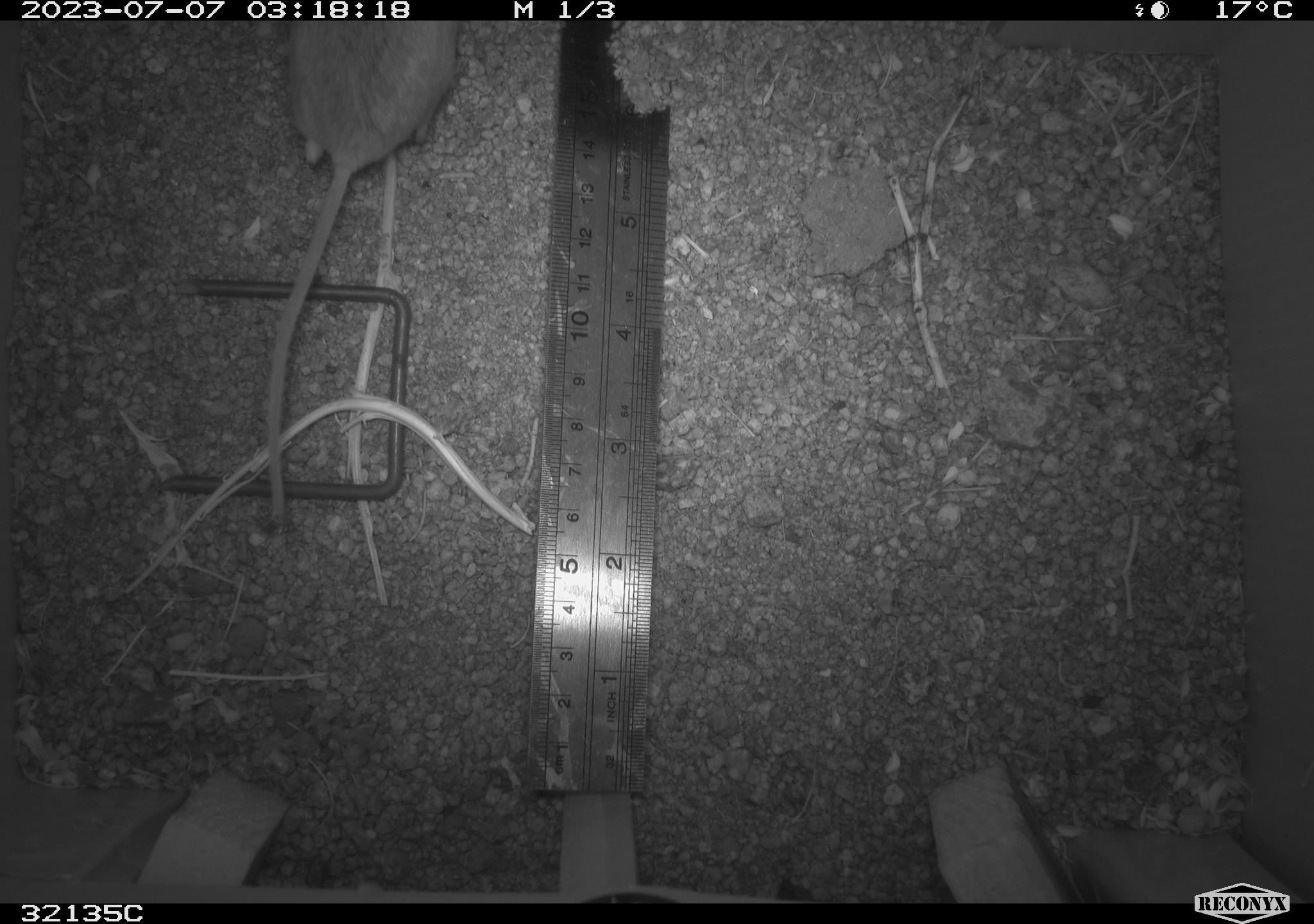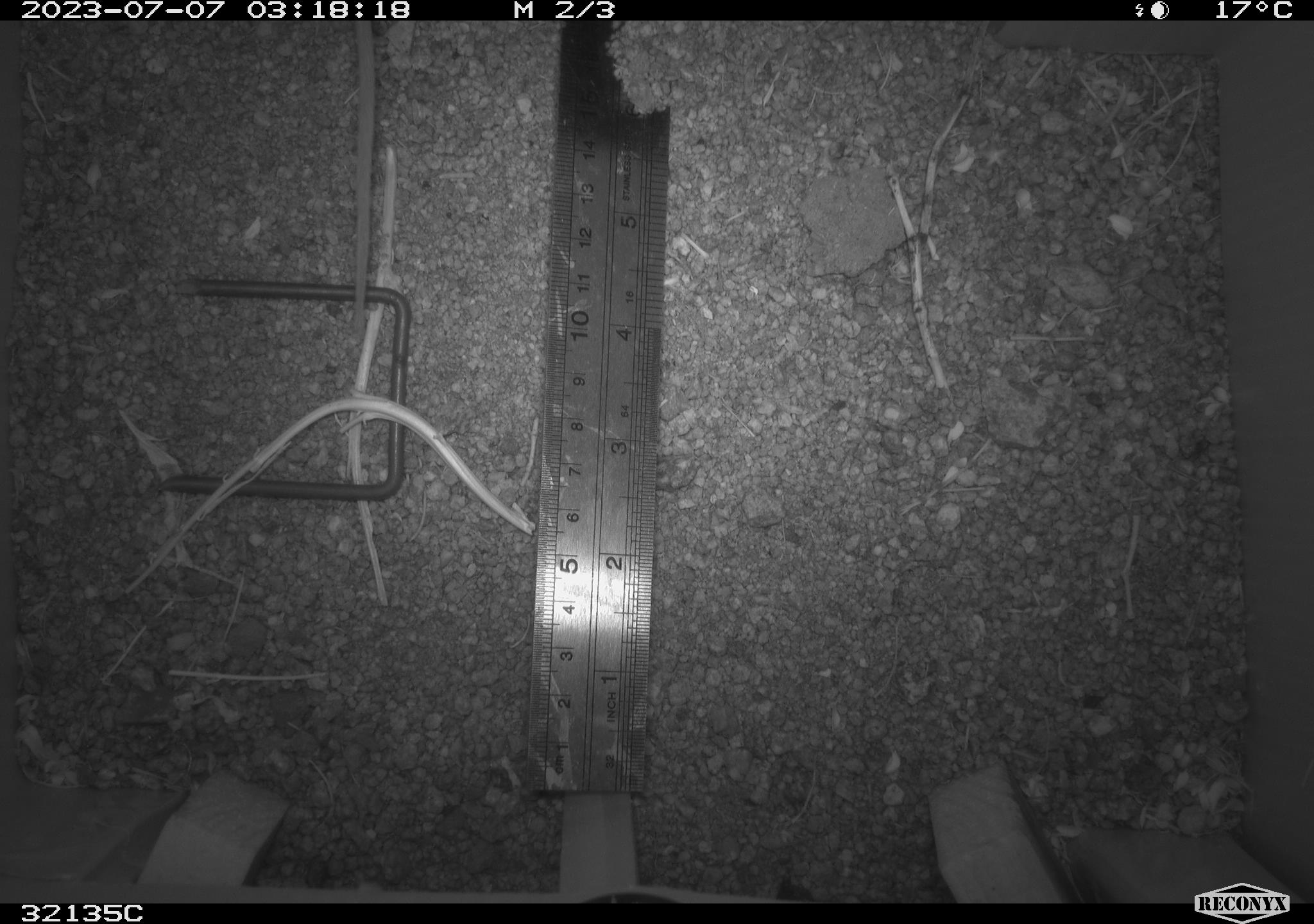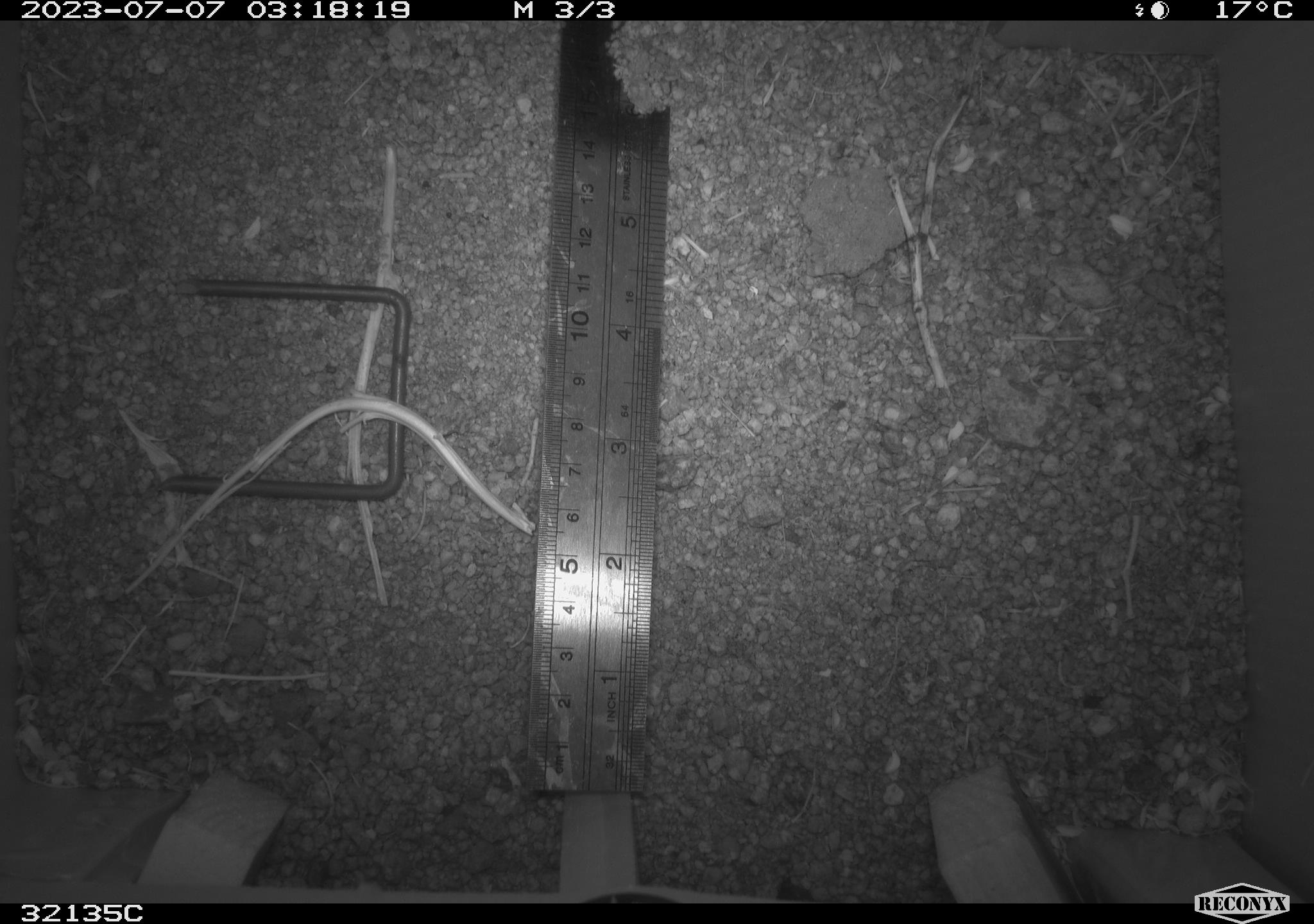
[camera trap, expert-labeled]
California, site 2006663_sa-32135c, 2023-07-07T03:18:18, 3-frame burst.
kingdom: Animalia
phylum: Chordata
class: Mammalia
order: Rodentia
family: Cricetidae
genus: Peromyscus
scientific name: Peromyscus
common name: deer mice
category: peromyscus species